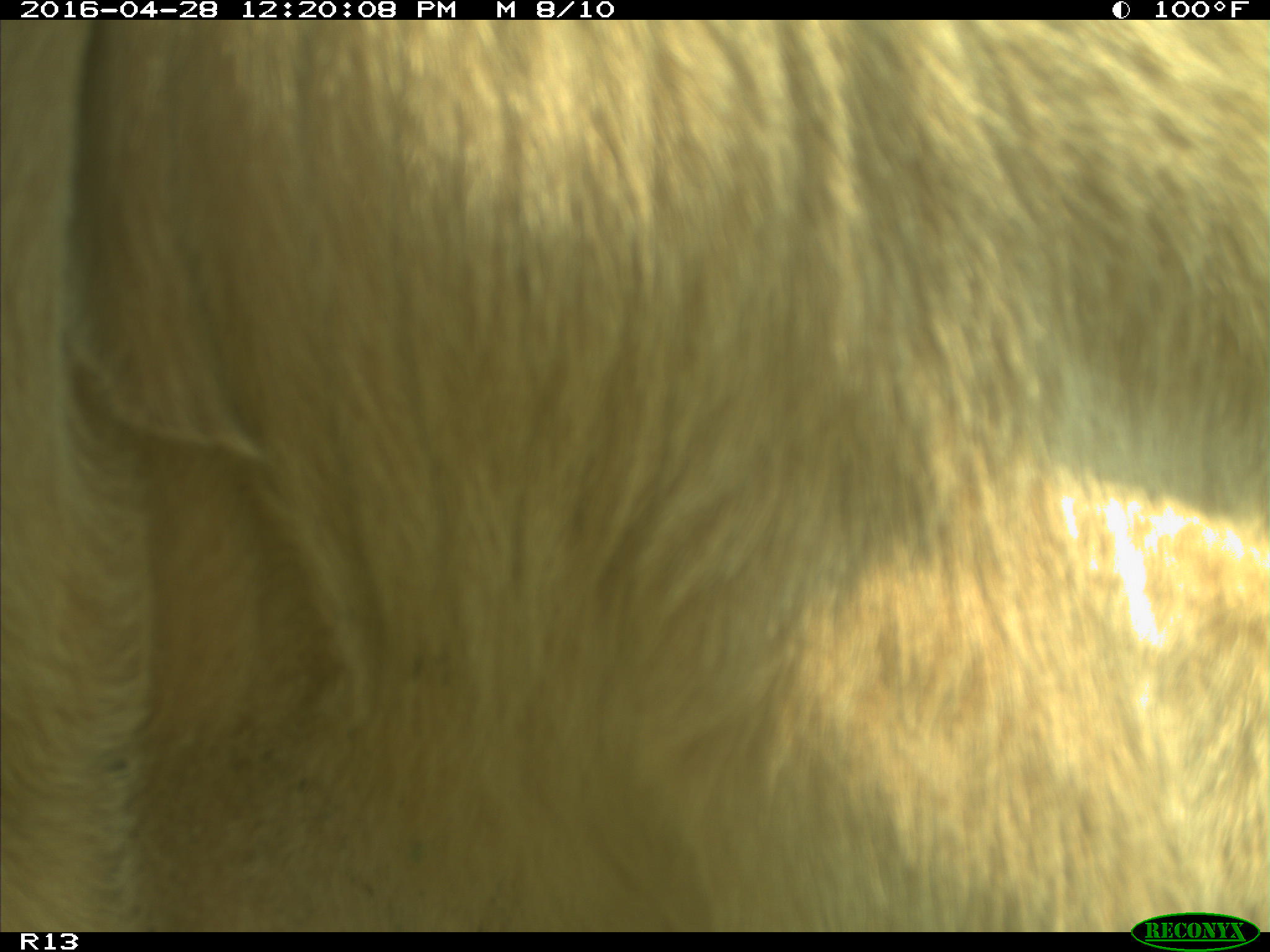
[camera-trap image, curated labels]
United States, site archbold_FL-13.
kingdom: Animalia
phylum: Chordata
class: Mammalia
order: Artiodactyla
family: Bovidae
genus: Bos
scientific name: Bos taurus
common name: domestic cow